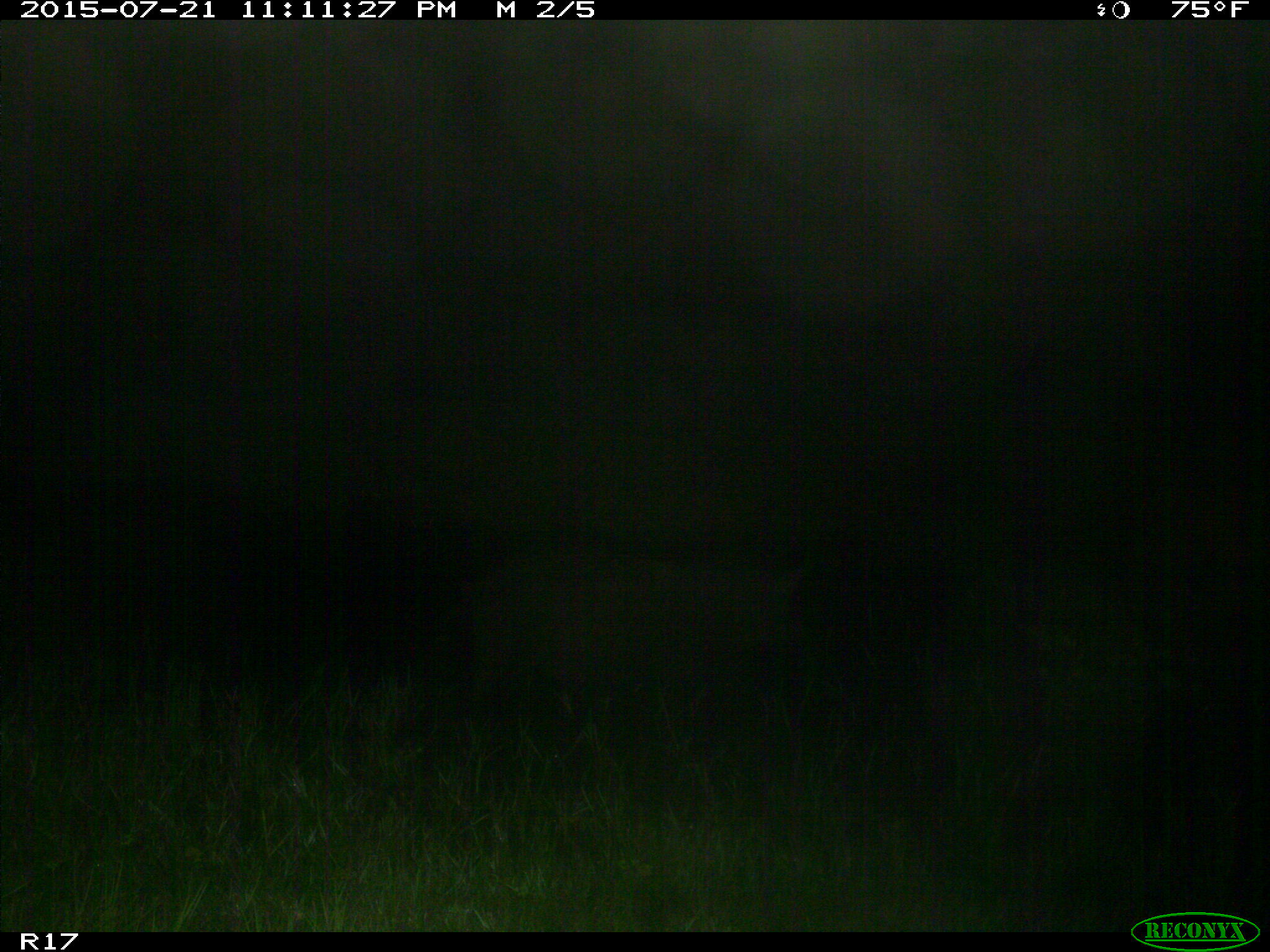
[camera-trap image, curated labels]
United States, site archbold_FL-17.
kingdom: Animalia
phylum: Chordata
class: Mammalia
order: Artiodactyla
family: Suidae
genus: Sus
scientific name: Sus scrofa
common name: wild boar